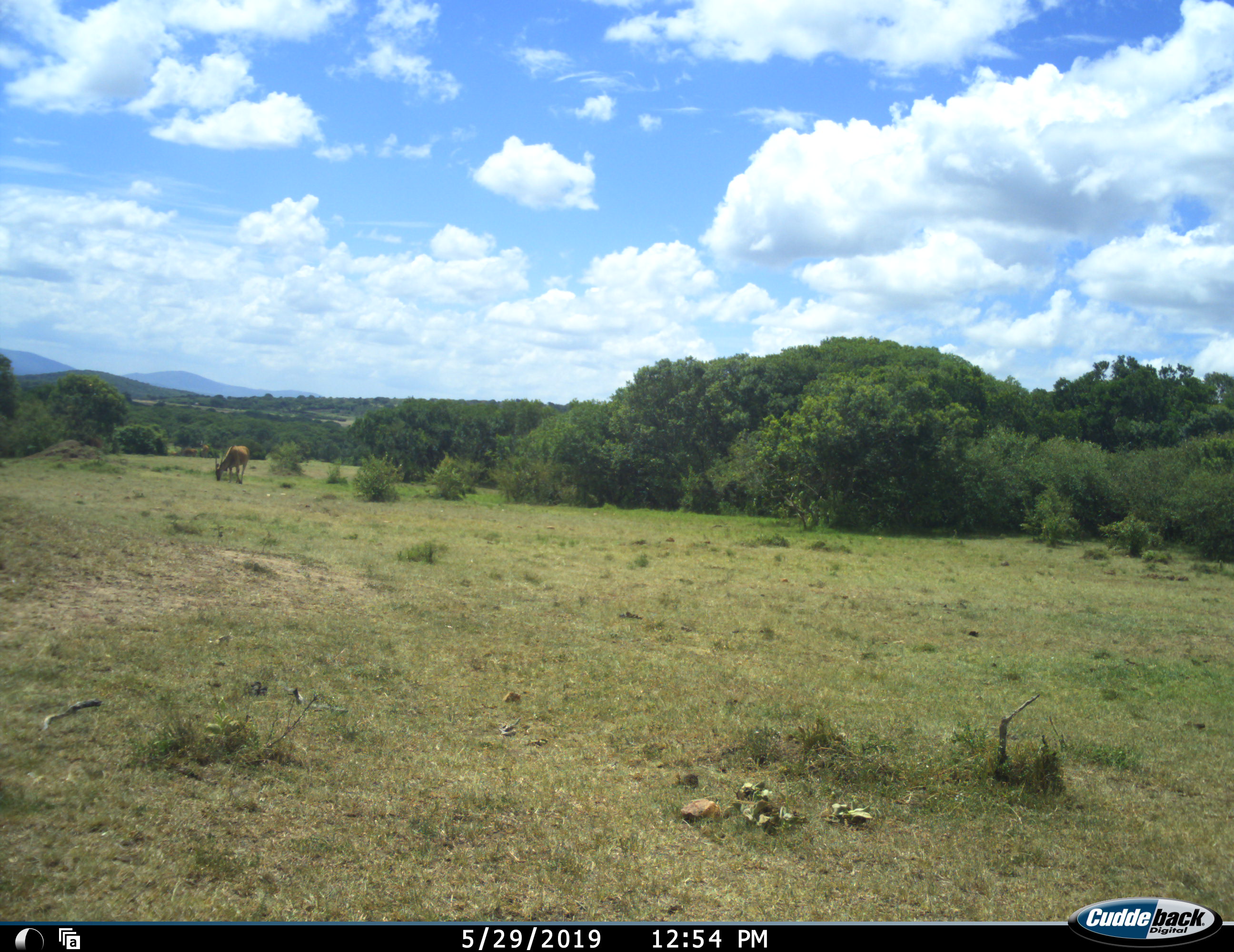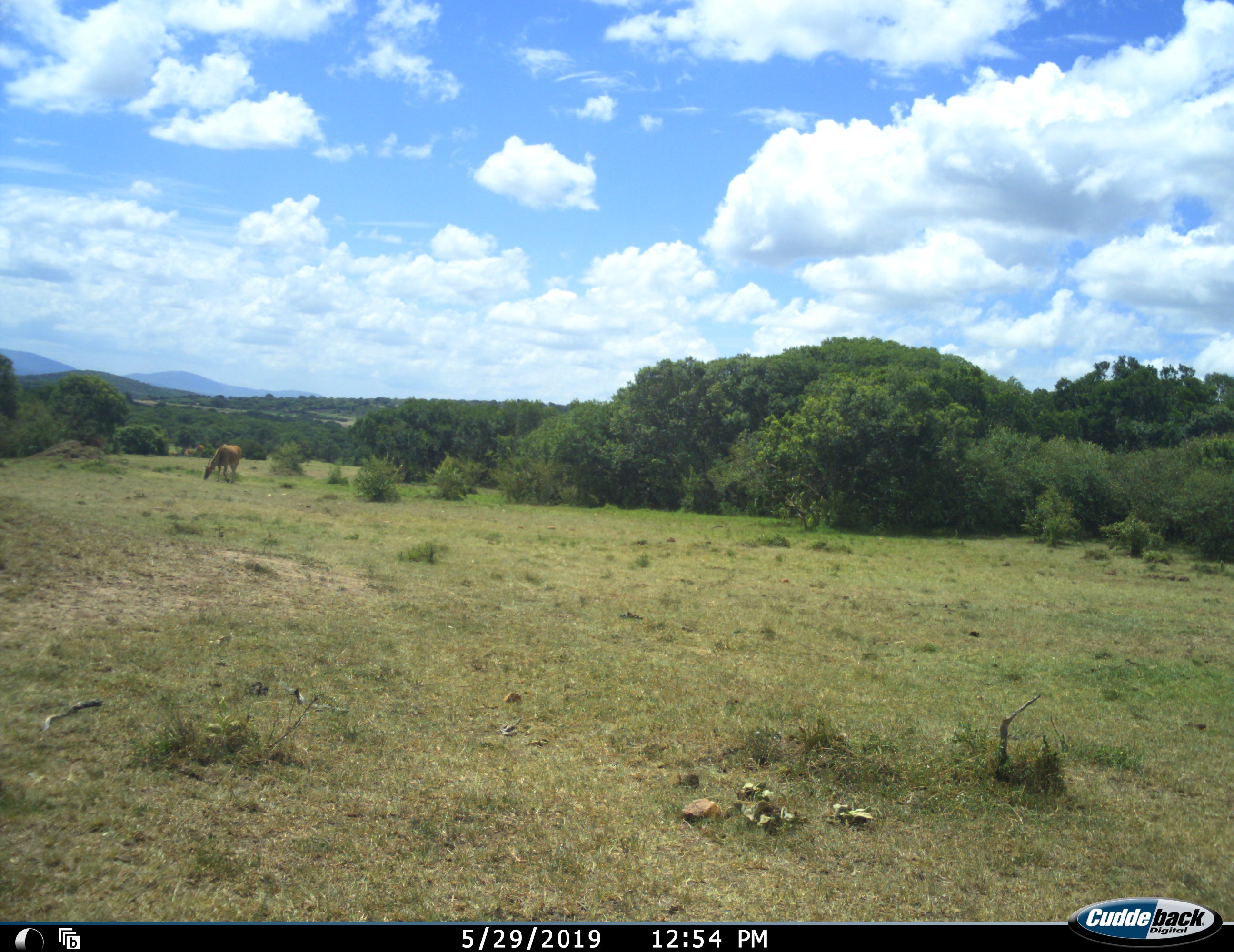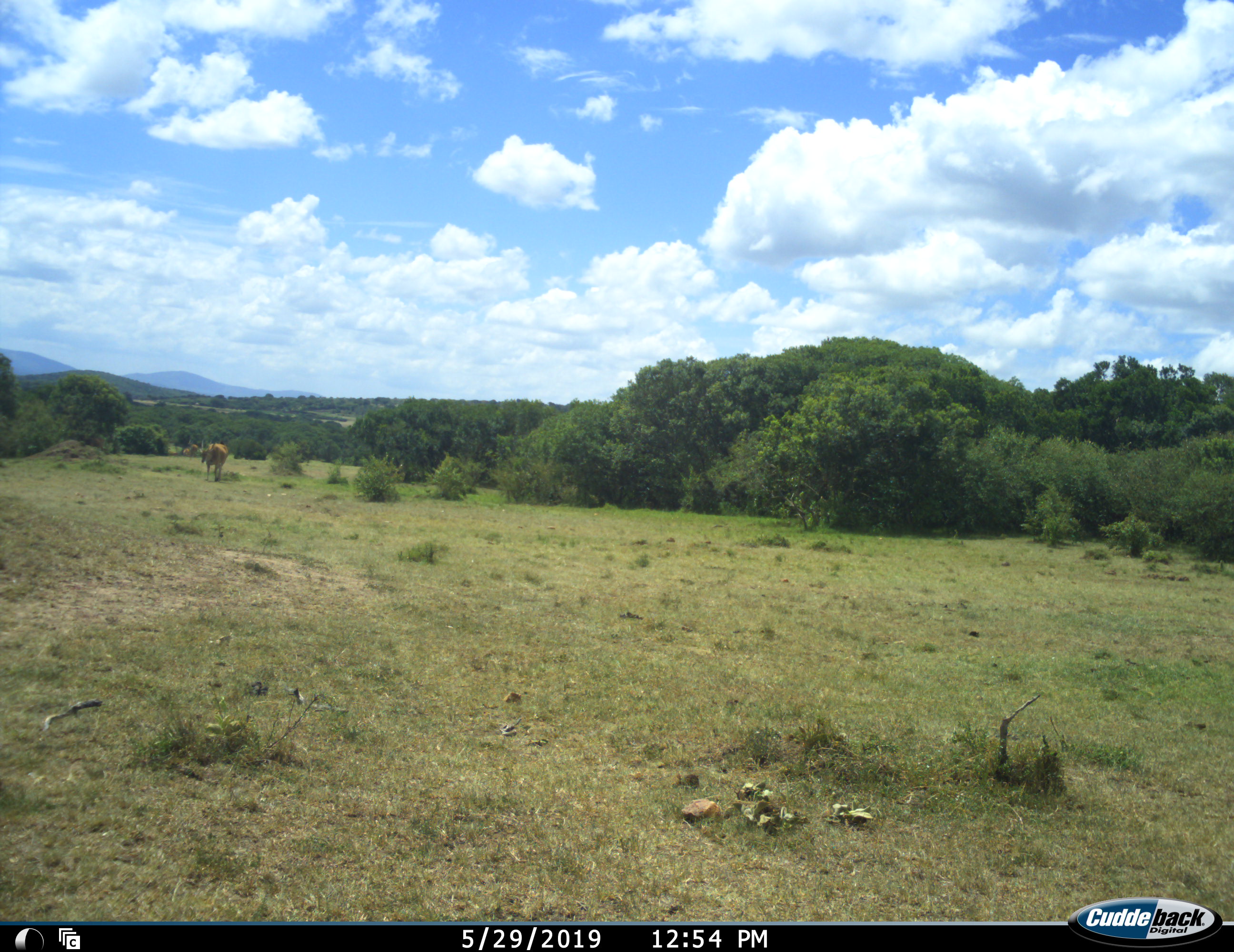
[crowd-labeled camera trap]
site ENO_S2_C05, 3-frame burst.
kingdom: Animalia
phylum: Chordata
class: Mammalia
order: Artiodactyla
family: Bovidae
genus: Tragelaphus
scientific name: Tragelaphus oryx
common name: eland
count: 2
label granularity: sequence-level